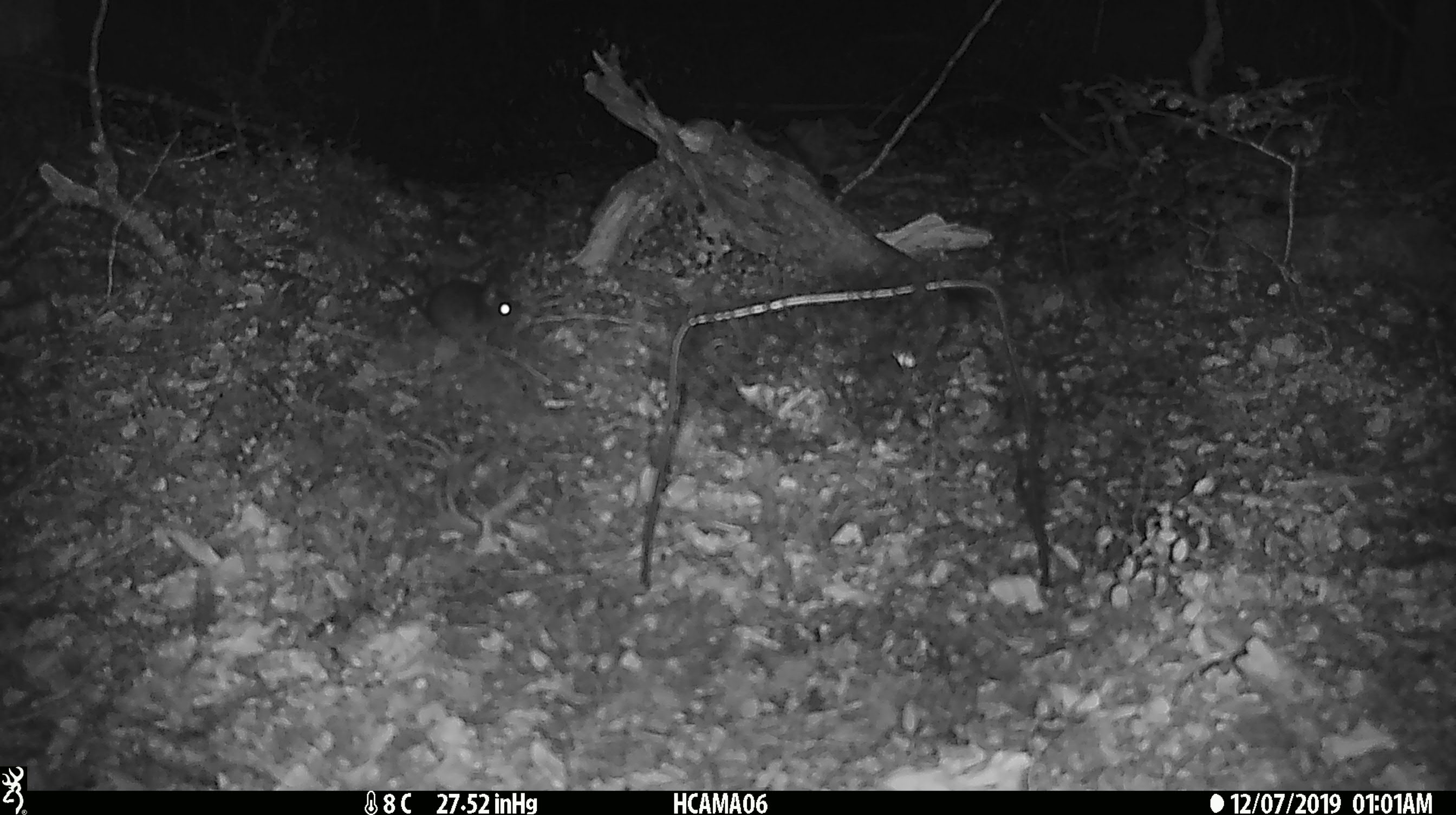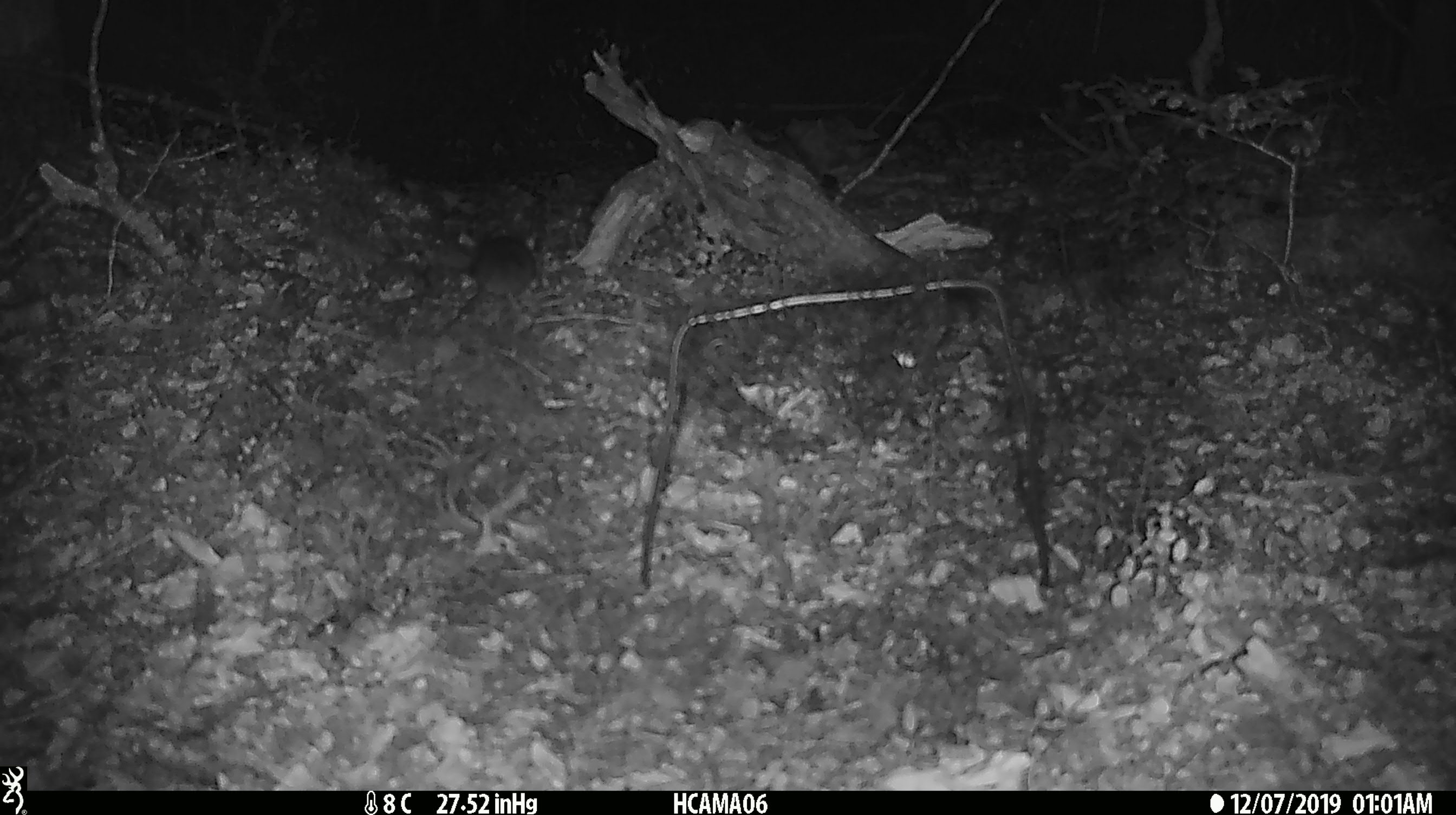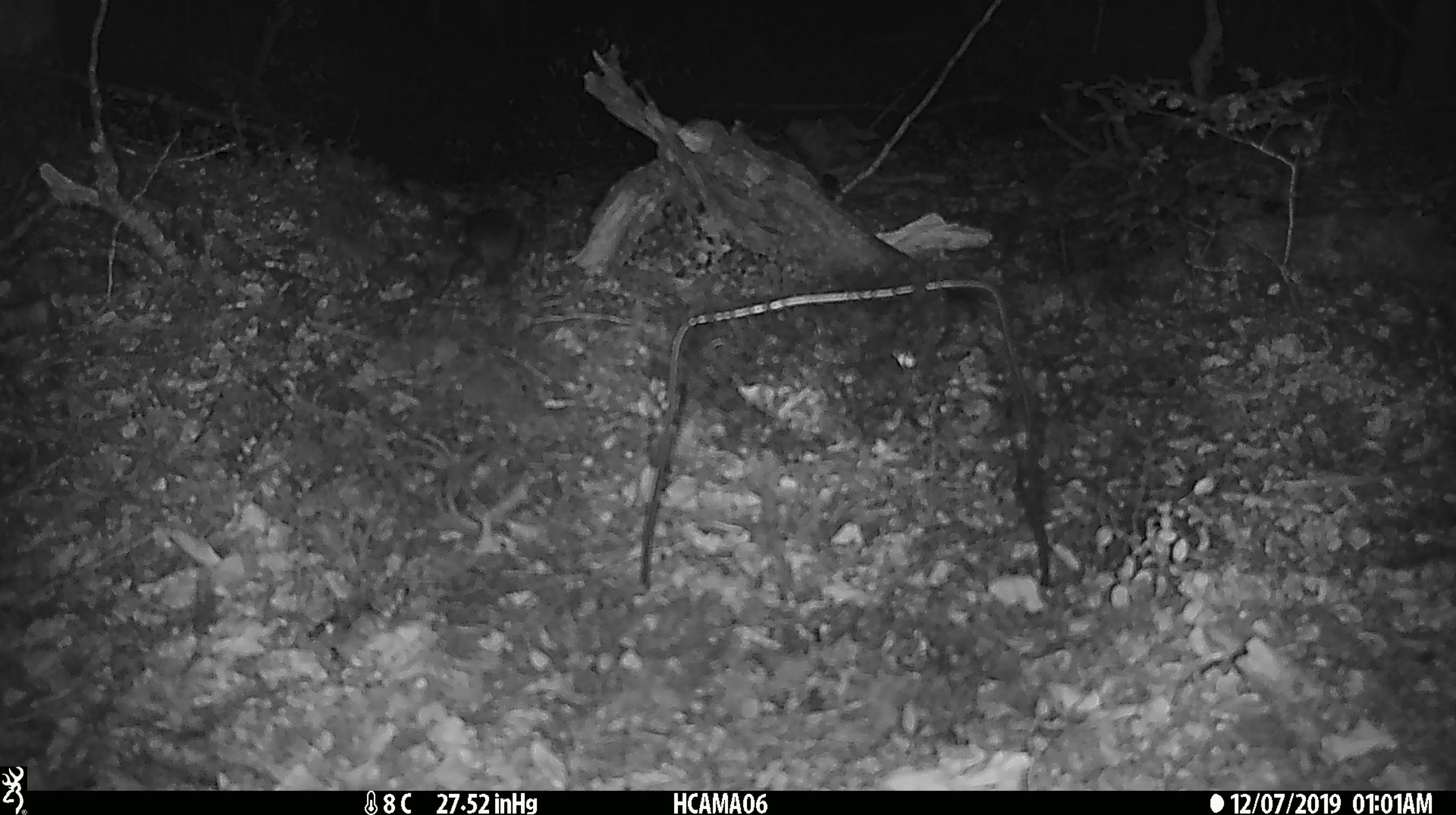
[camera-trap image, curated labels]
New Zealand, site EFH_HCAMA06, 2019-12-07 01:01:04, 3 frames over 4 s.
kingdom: Animalia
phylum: Chordata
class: Mammalia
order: Rodentia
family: Muridae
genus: Mus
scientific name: Mus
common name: mouse